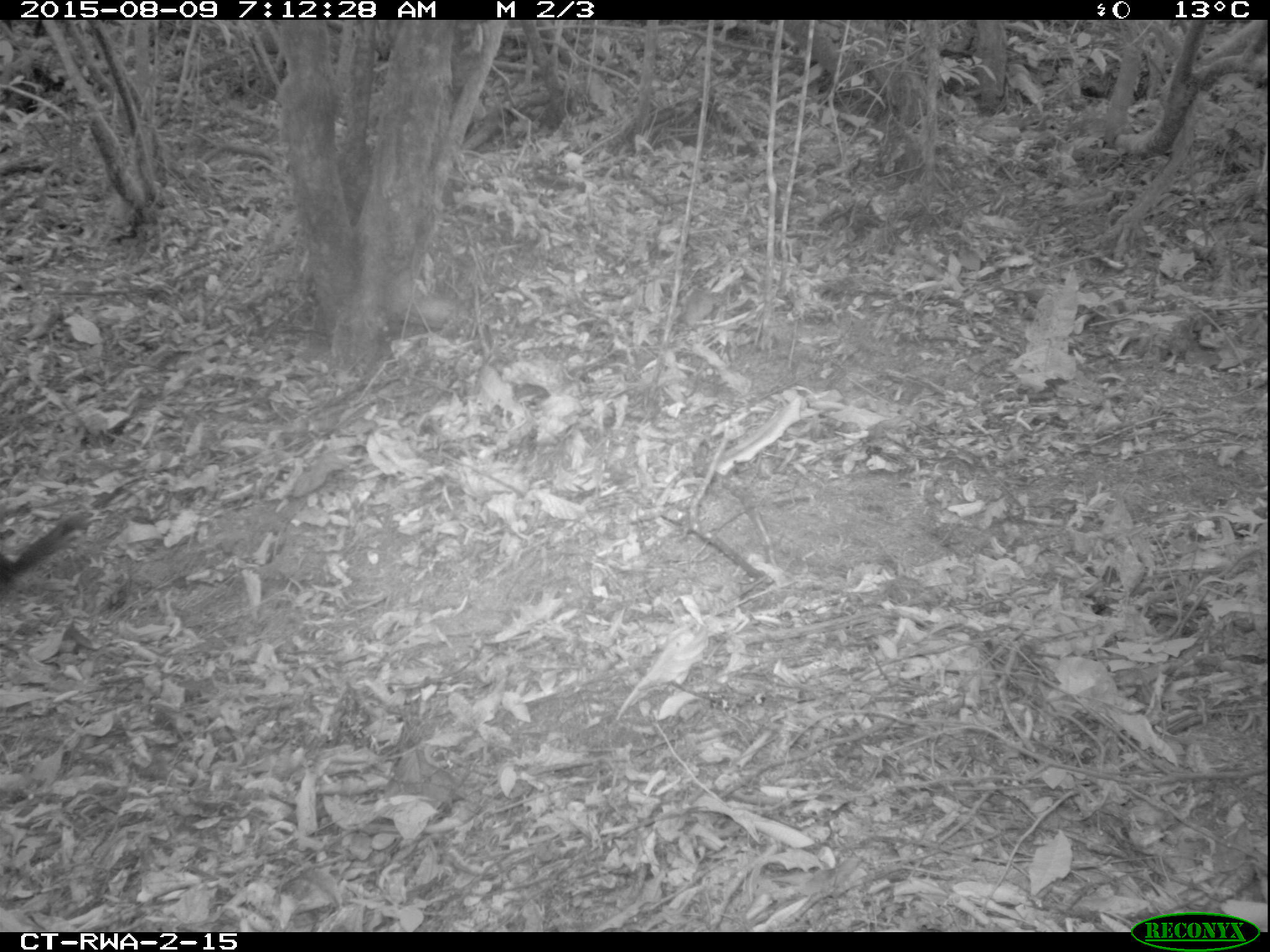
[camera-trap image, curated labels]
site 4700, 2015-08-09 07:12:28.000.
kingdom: Animalia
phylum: Chordata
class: Mammalia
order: Rodentia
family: Sciuridae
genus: Funisciurus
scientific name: Funisciurus pyrropus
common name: fire-footed rope squirrel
Funisciurus pyrropus (fire-footed rope squirrel), count 1.